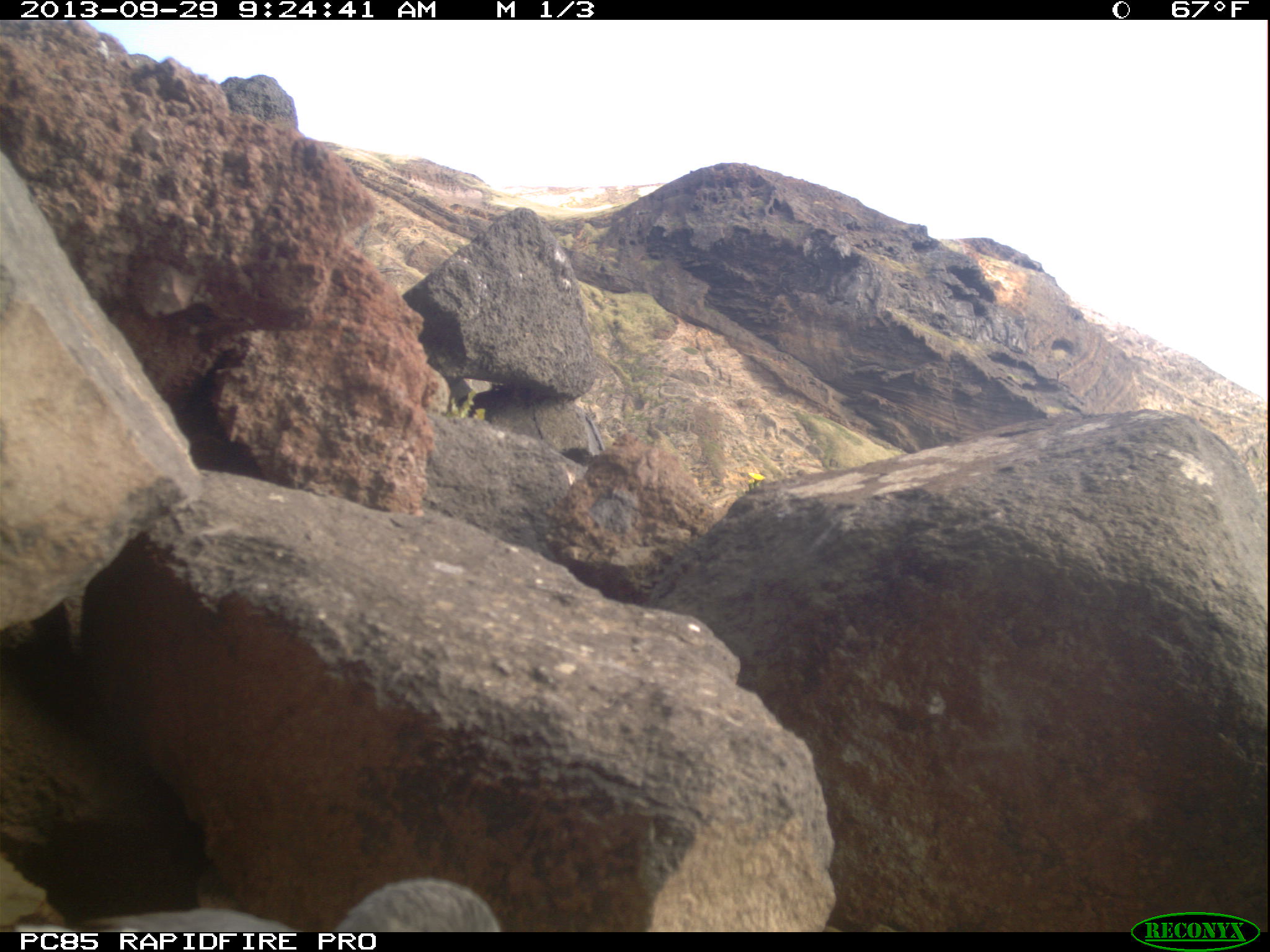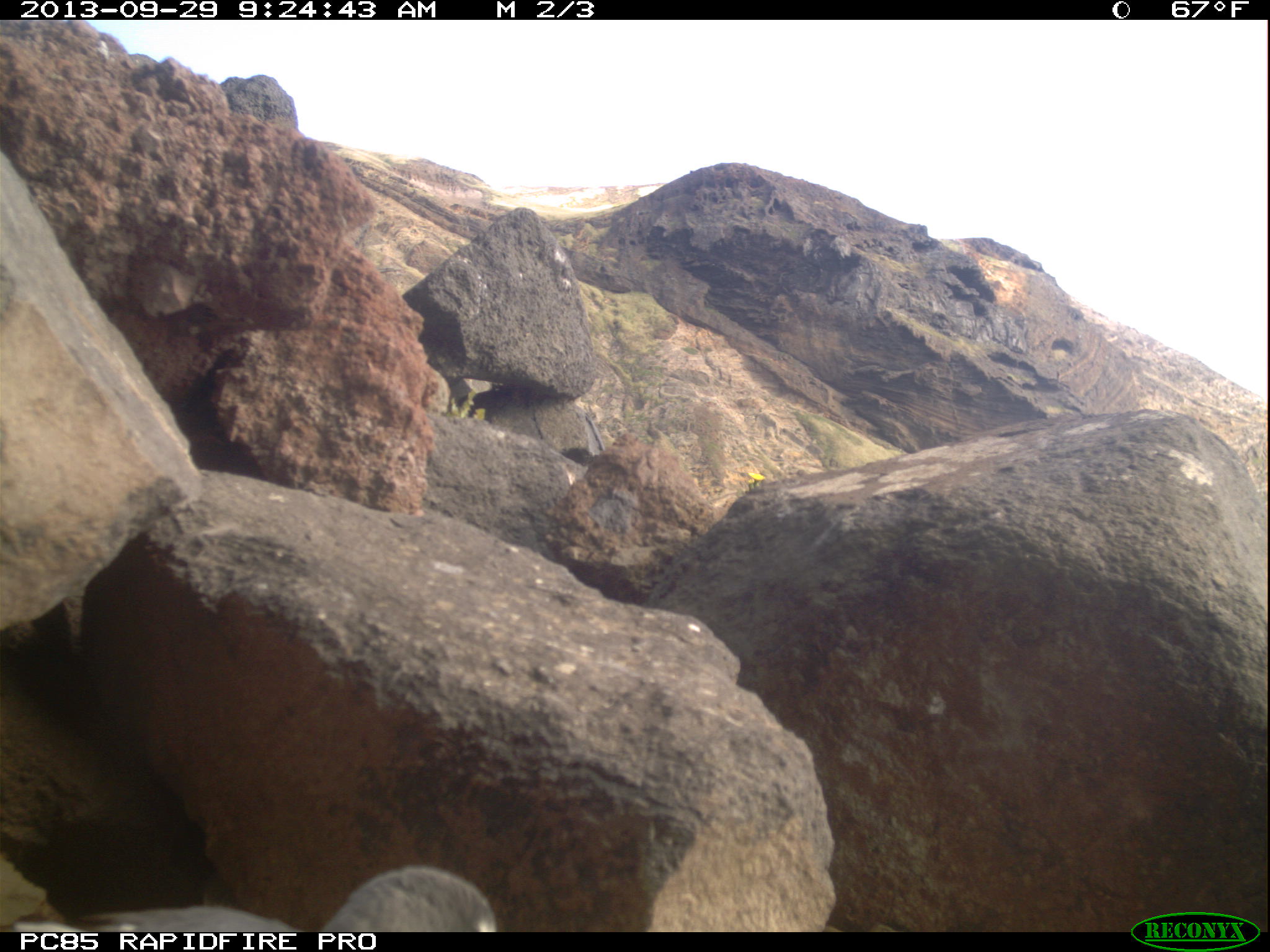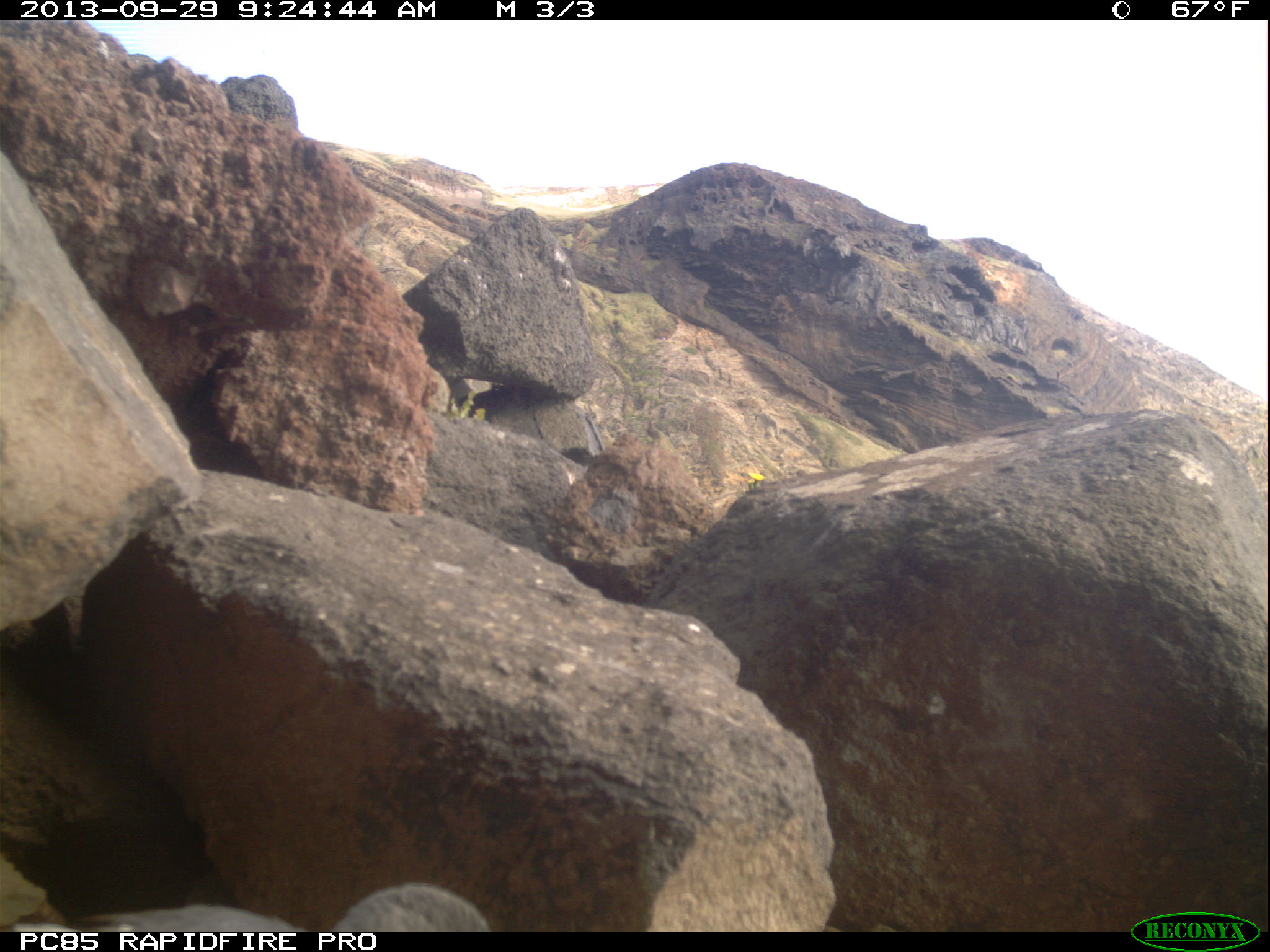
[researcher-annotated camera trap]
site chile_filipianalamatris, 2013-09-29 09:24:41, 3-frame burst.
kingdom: Animalia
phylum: Chordata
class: Aves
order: Procellariiformes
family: Procellariidae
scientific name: Procellariidae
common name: petrel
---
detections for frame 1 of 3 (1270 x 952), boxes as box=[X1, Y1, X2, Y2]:
petrel: box=[7, 867, 515, 932]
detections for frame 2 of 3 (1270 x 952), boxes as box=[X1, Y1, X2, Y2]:
petrel: box=[46, 865, 502, 933]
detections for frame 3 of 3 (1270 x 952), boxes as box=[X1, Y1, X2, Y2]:
petrel: box=[12, 874, 510, 932]